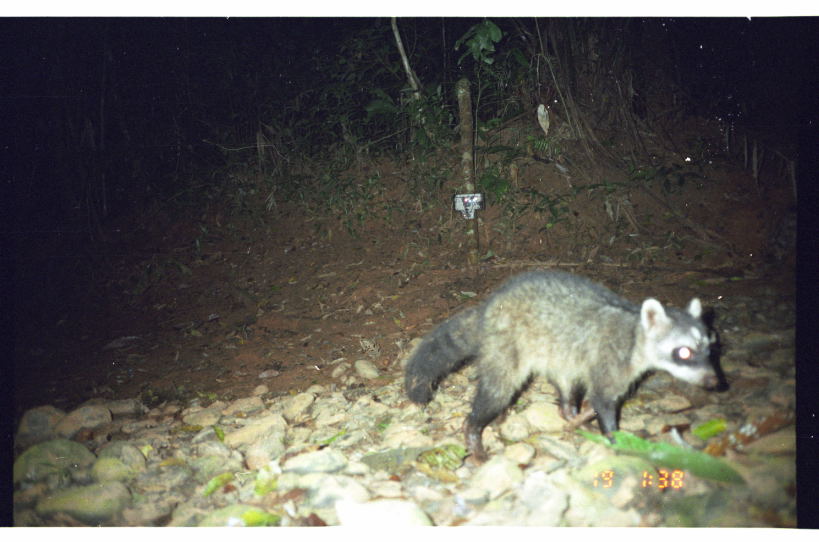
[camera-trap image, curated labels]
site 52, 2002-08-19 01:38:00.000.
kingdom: Animalia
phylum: Chordata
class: Mammalia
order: Carnivora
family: Procyonidae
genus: Procyon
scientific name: Procyon cancrivorus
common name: crab-eating raccoon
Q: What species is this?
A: Procyon cancrivorus (crab-eating raccoon).